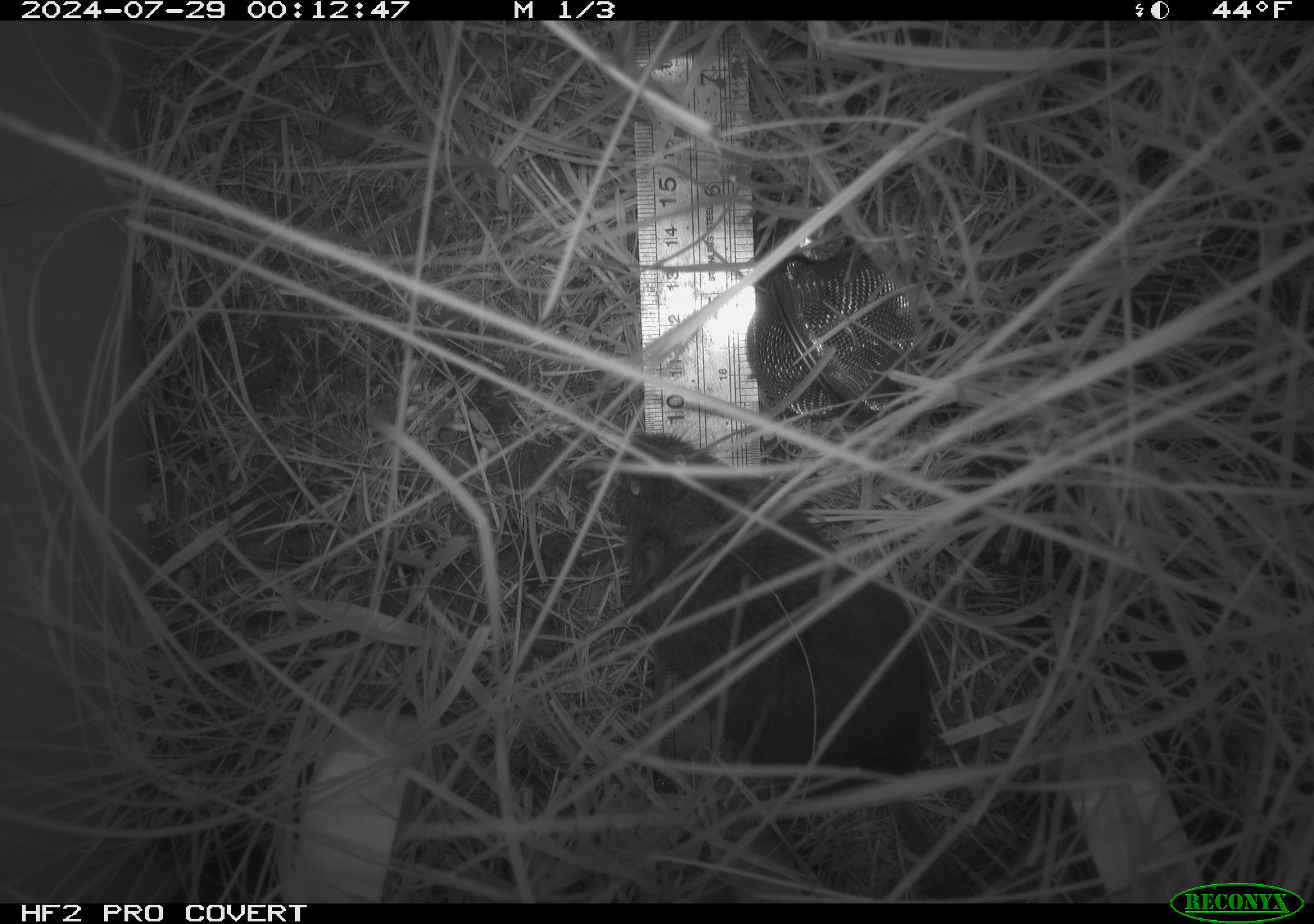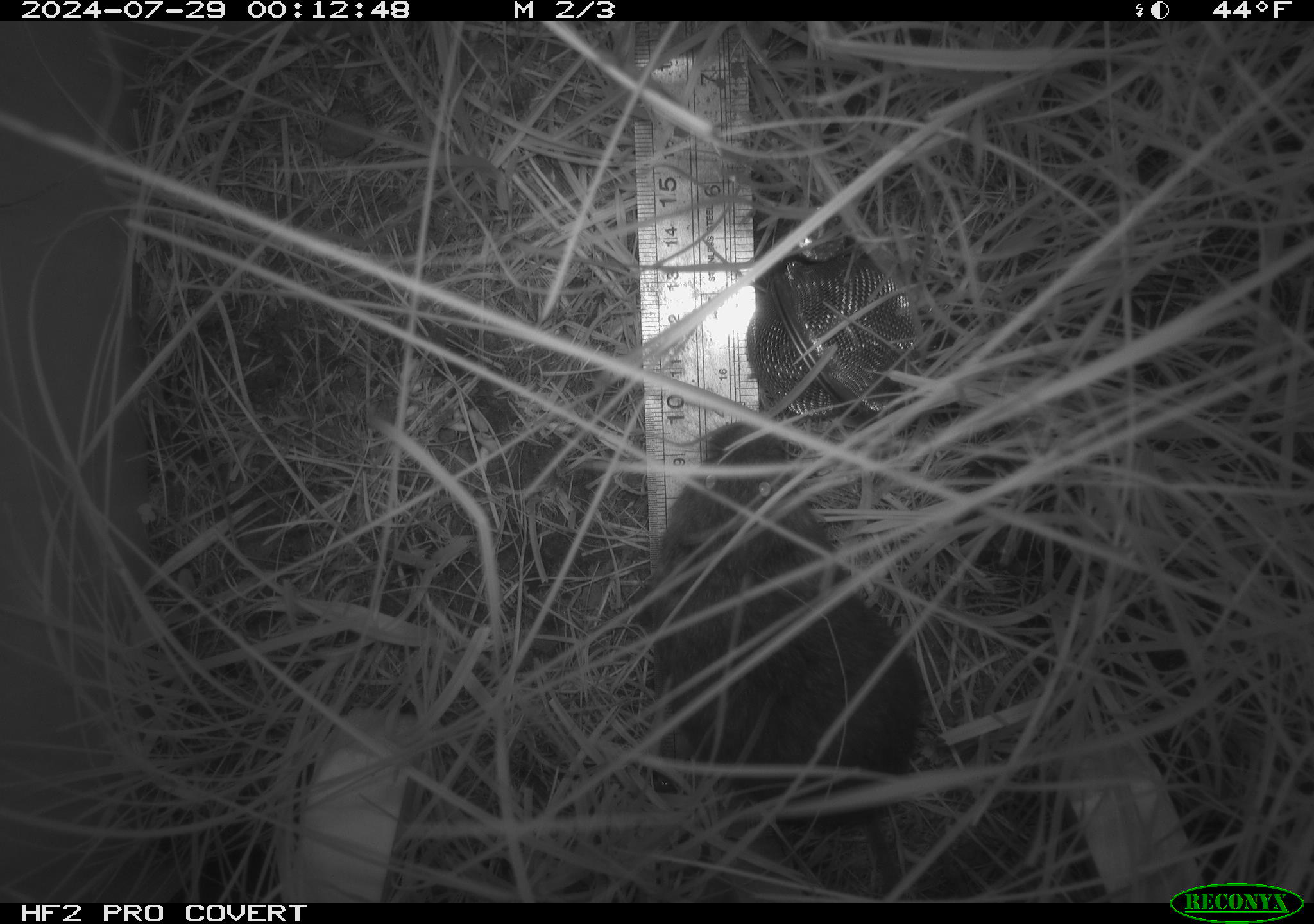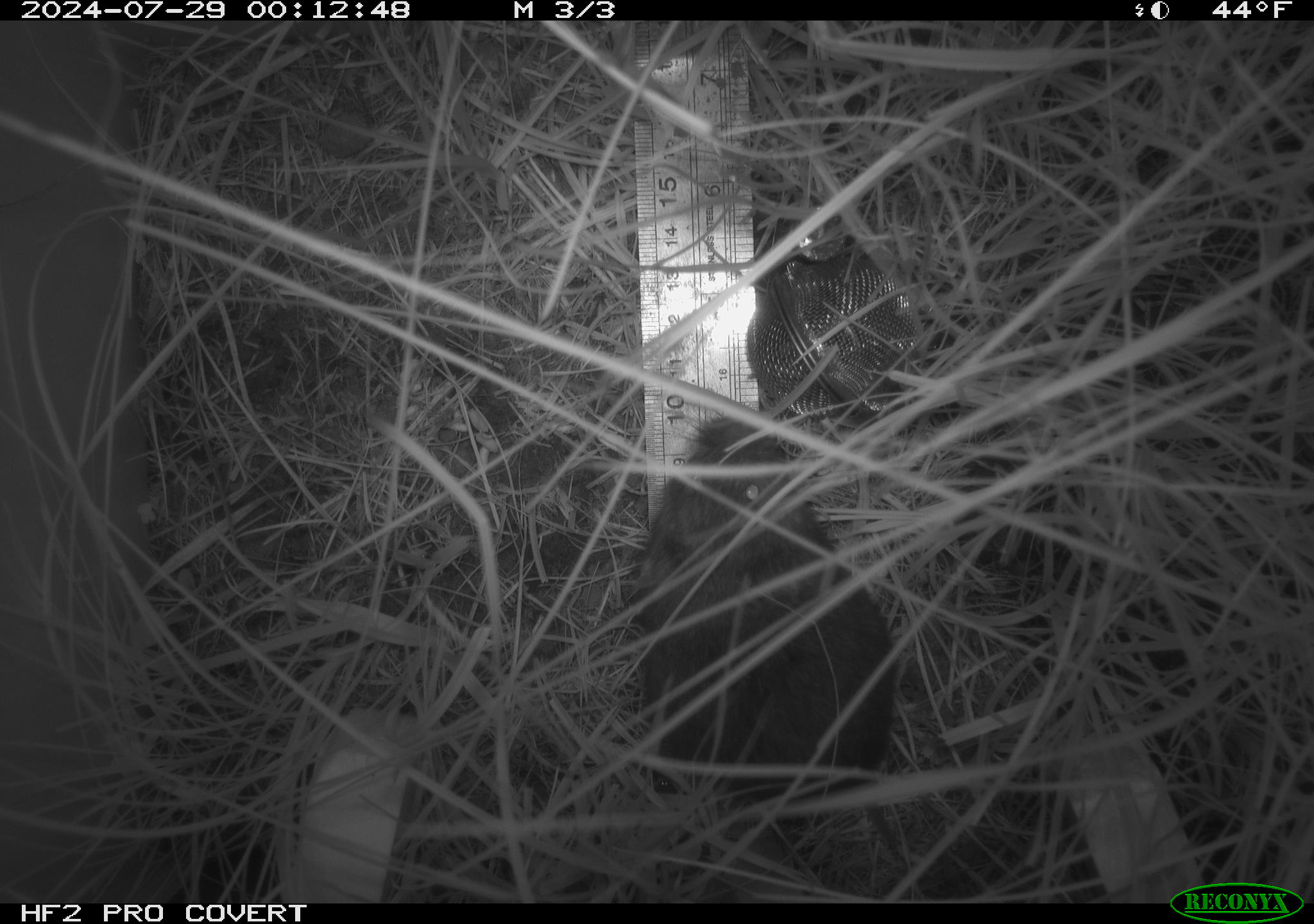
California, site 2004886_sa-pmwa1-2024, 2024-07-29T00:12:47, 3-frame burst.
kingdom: Animalia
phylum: Chordata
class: Mammalia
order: Rodentia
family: Cricetidae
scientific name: Arvicolinae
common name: voles, lemmings, and muskrats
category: arvicolinae subfamily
Arvicolinae subfamily (voles, lemmings, and muskrats) (Arvicolinae).